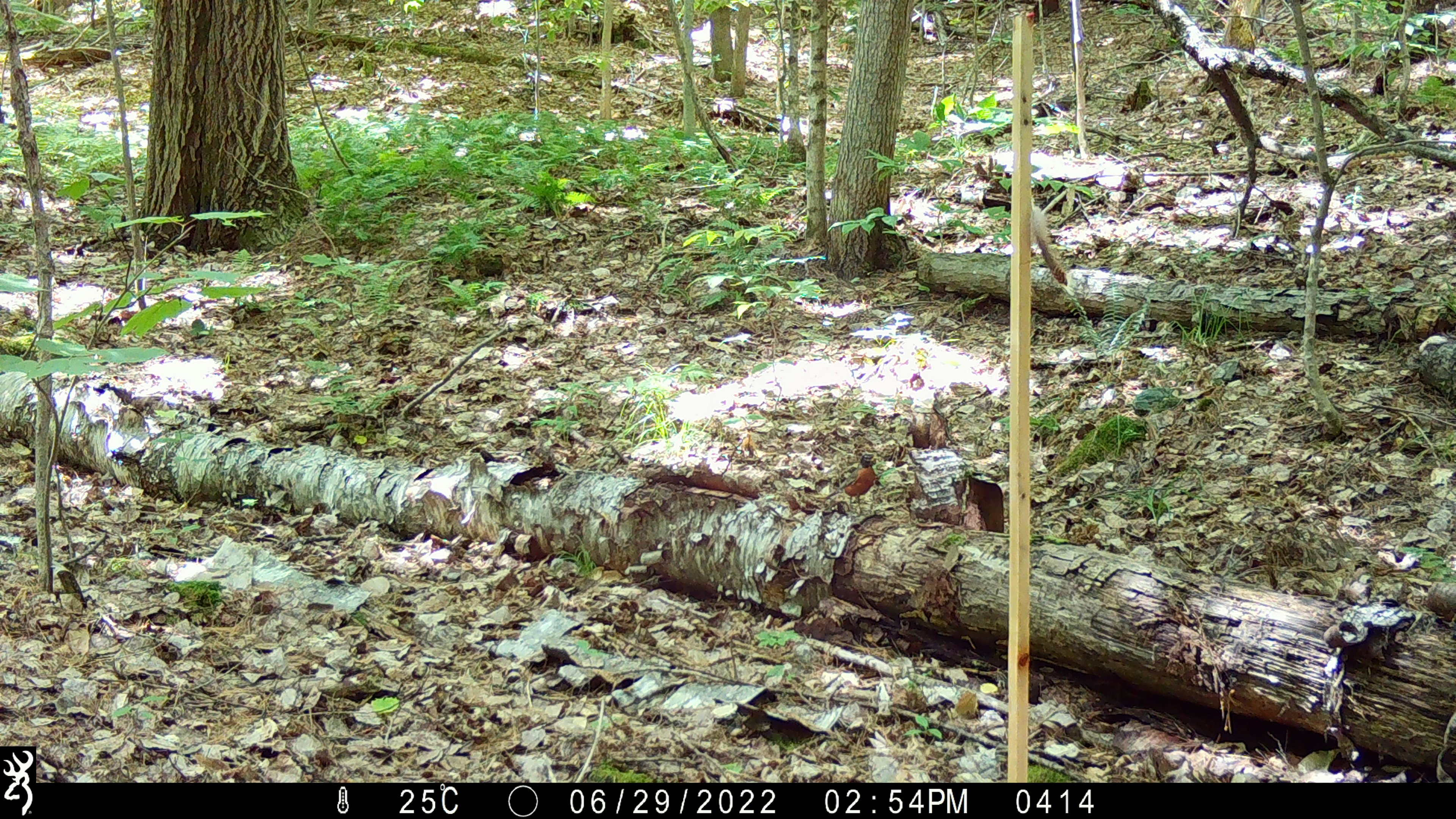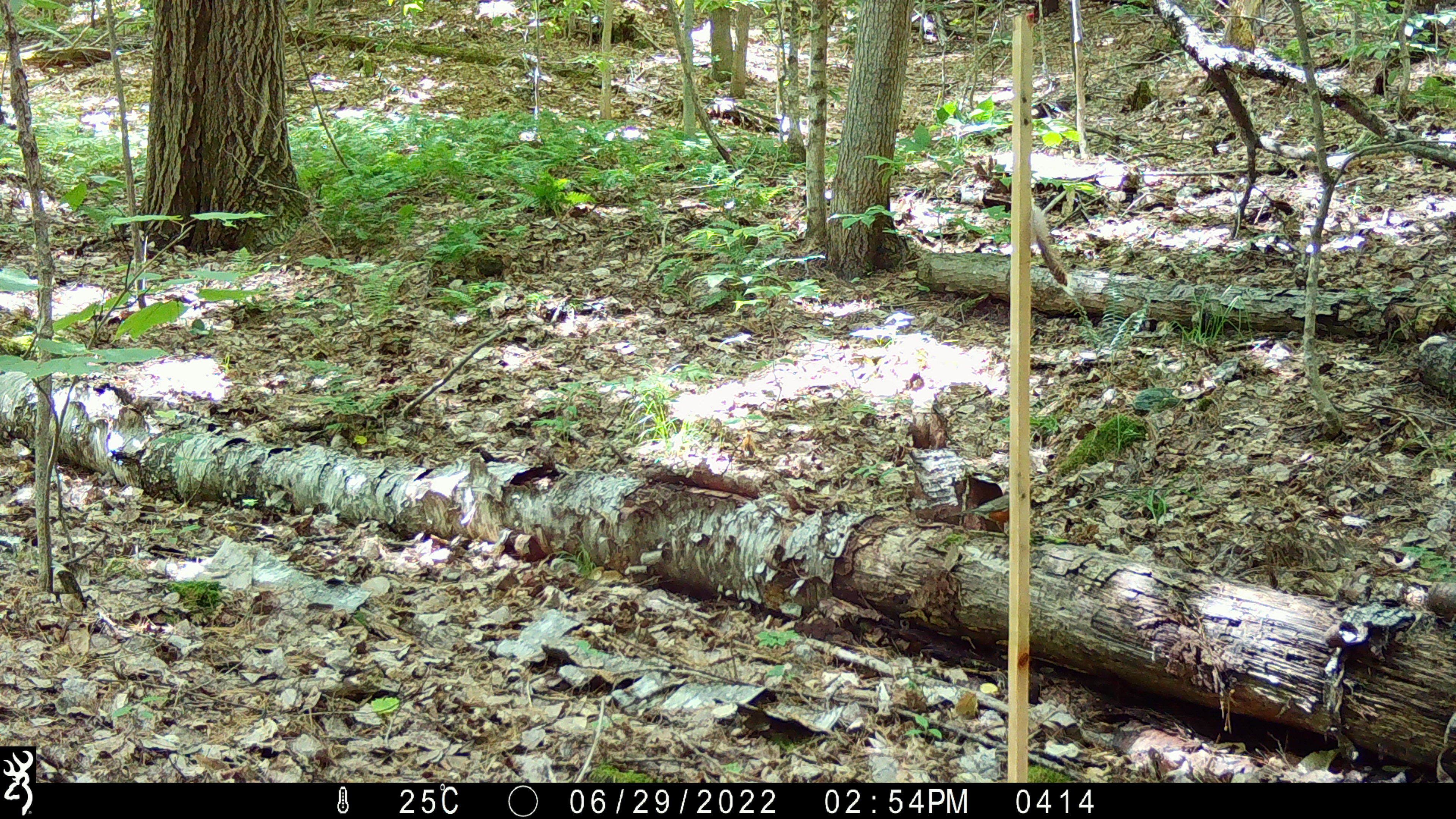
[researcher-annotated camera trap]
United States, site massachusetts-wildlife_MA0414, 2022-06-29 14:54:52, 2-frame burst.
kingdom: Animalia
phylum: Chordata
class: Aves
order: Passeriformes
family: Turdidae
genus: Turdus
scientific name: Turdus migratorius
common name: american robin